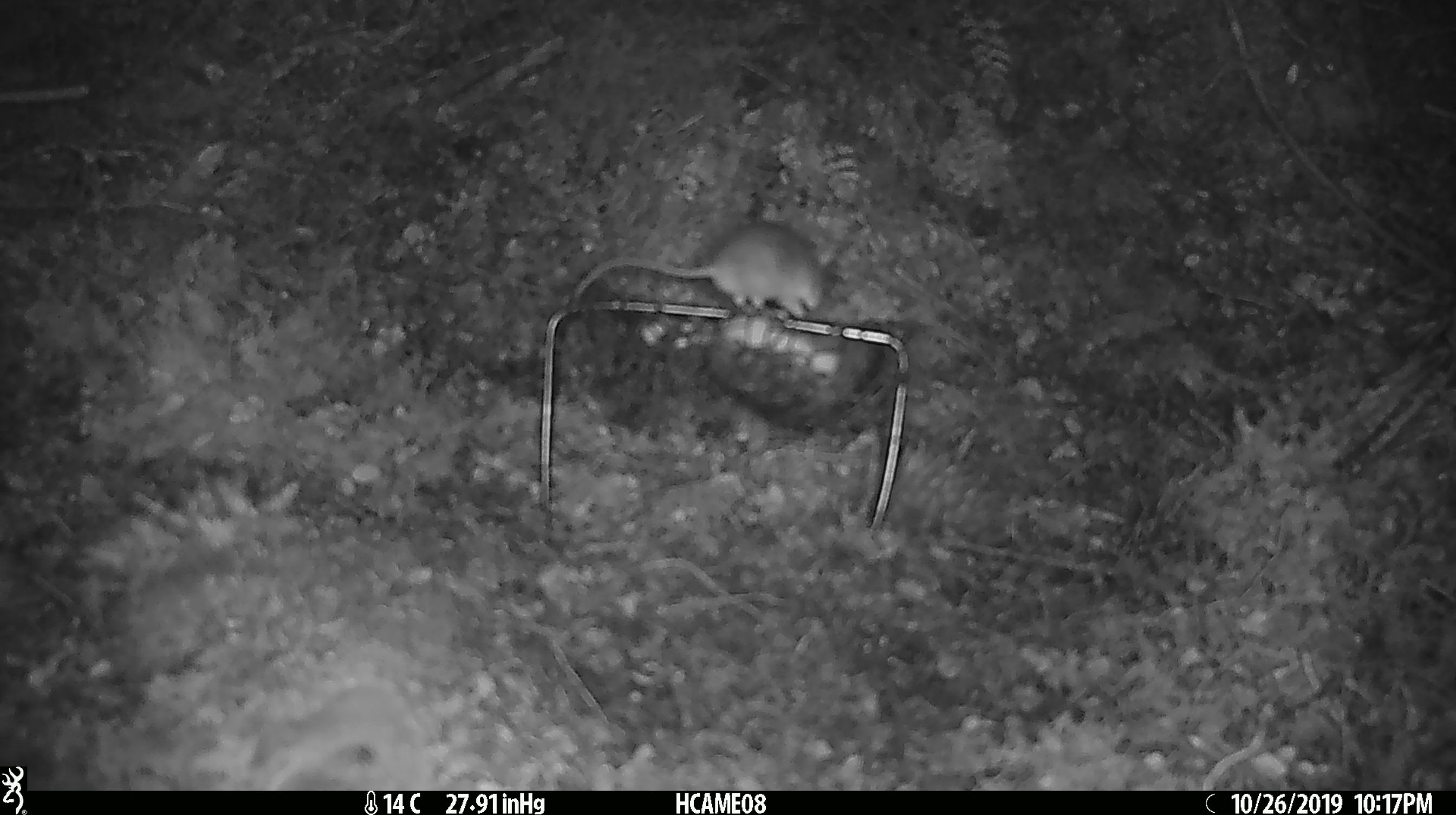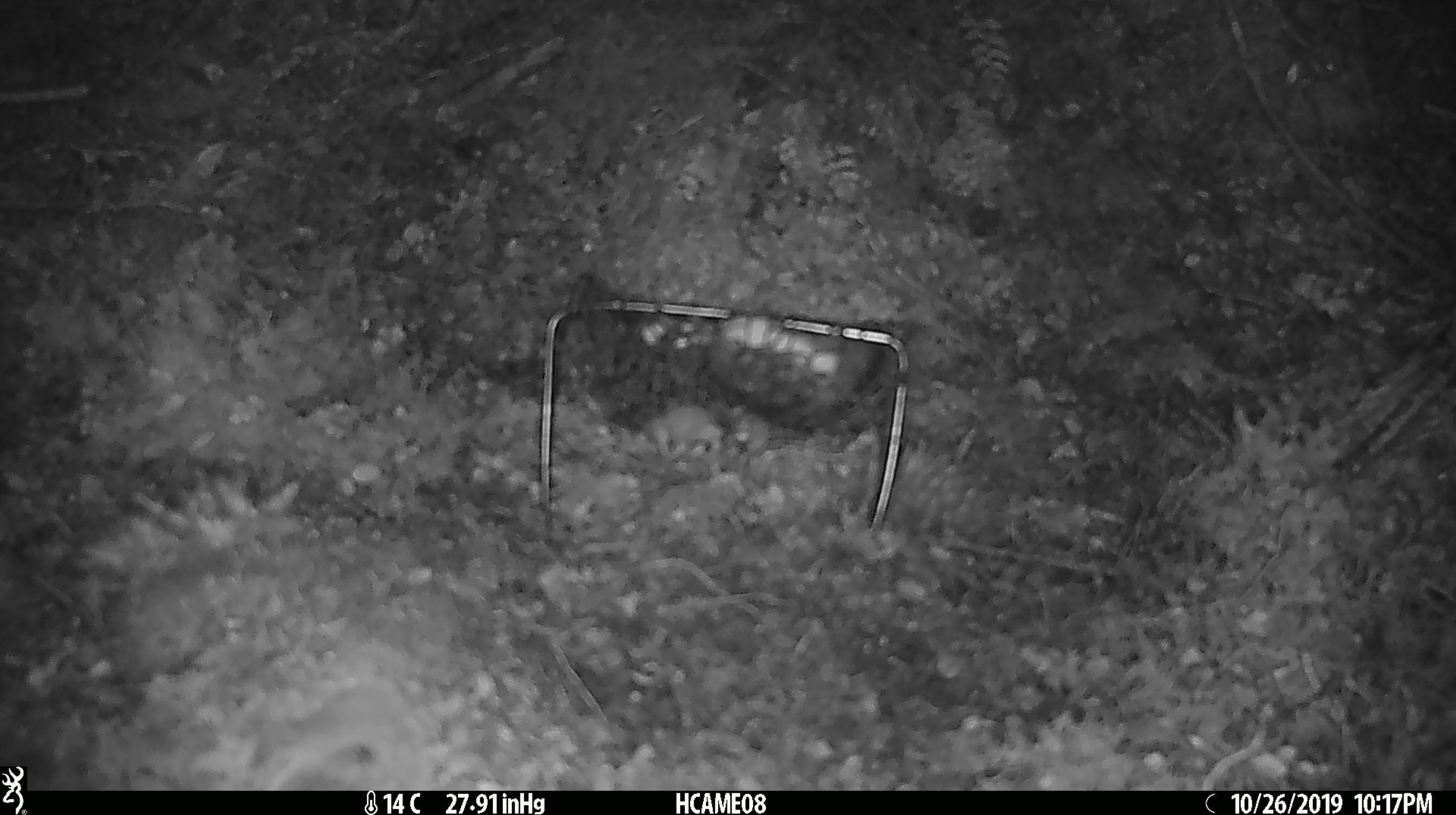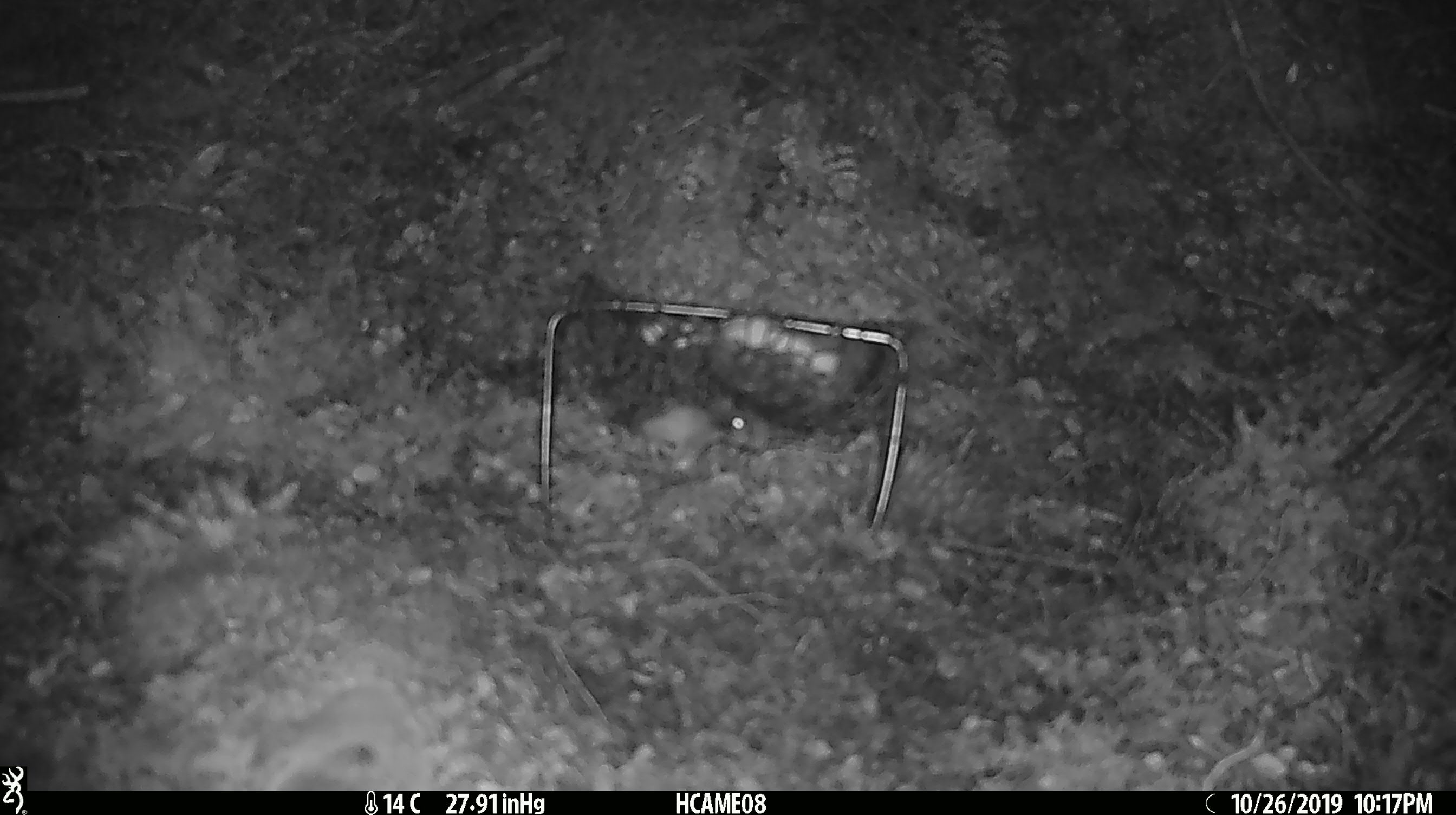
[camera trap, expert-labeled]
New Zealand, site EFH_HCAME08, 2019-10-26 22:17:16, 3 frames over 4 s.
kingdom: Animalia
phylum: Chordata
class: Mammalia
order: Rodentia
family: Muridae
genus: Mus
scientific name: Mus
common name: mouse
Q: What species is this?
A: Mouse (Mus).